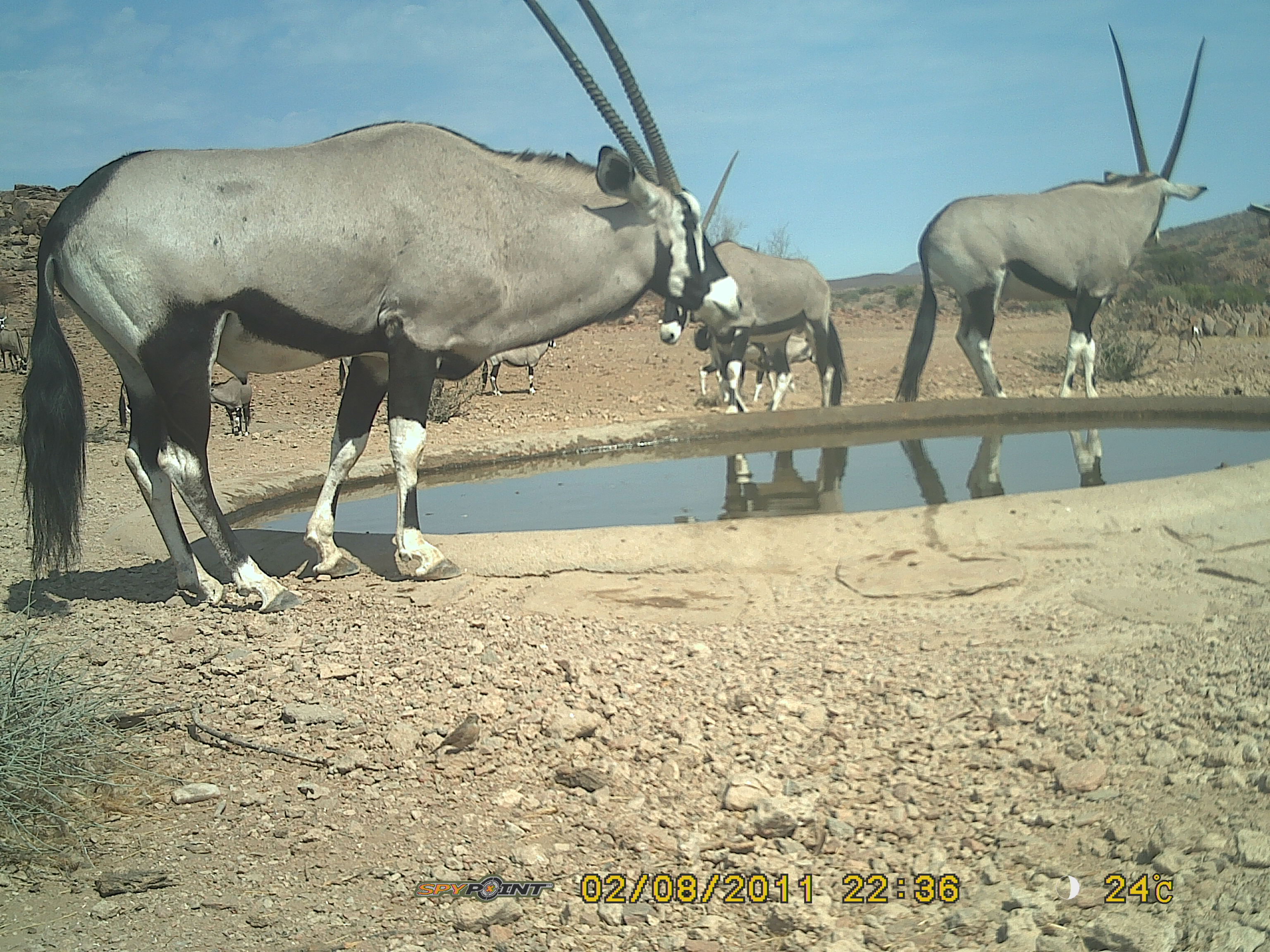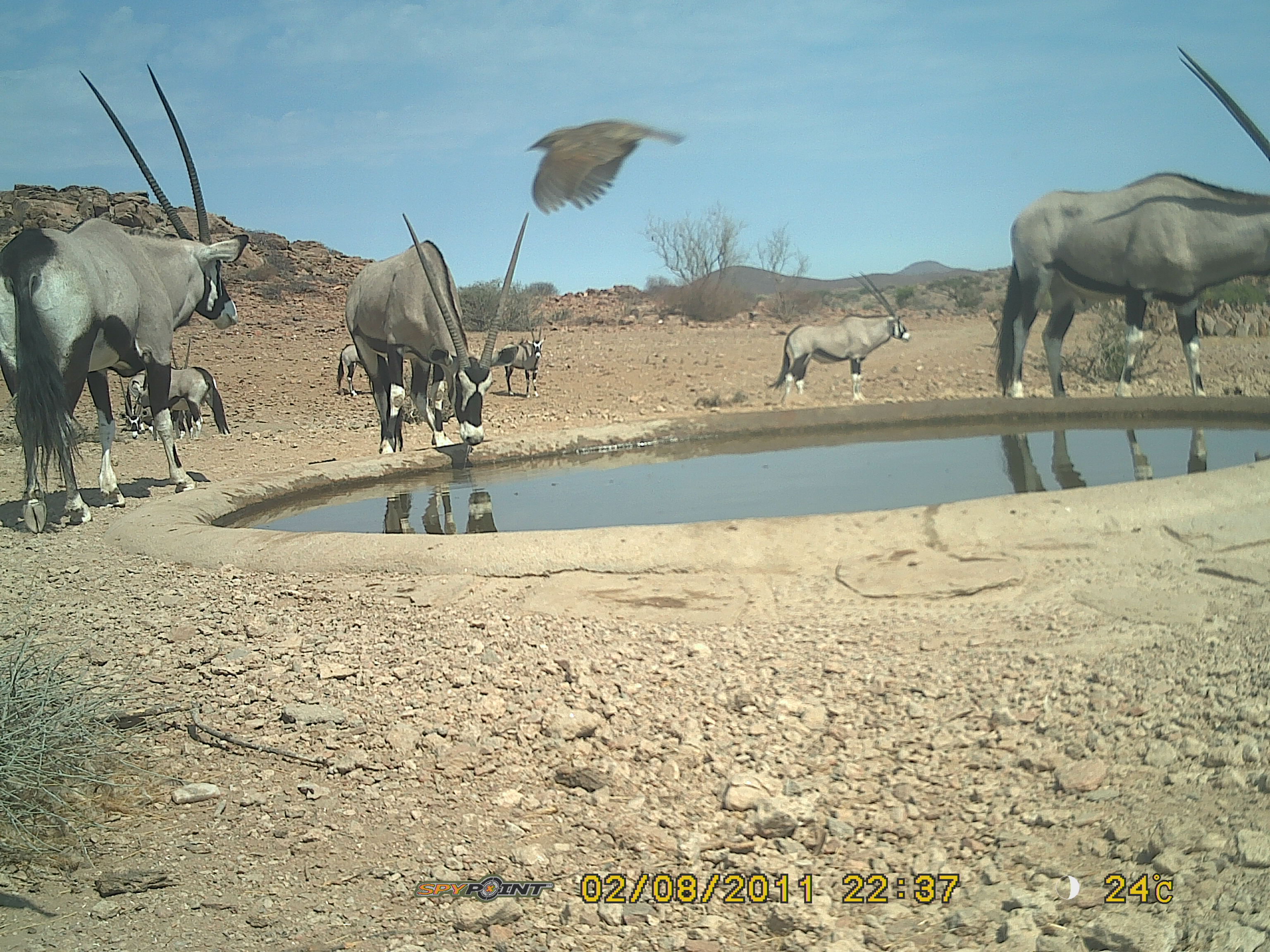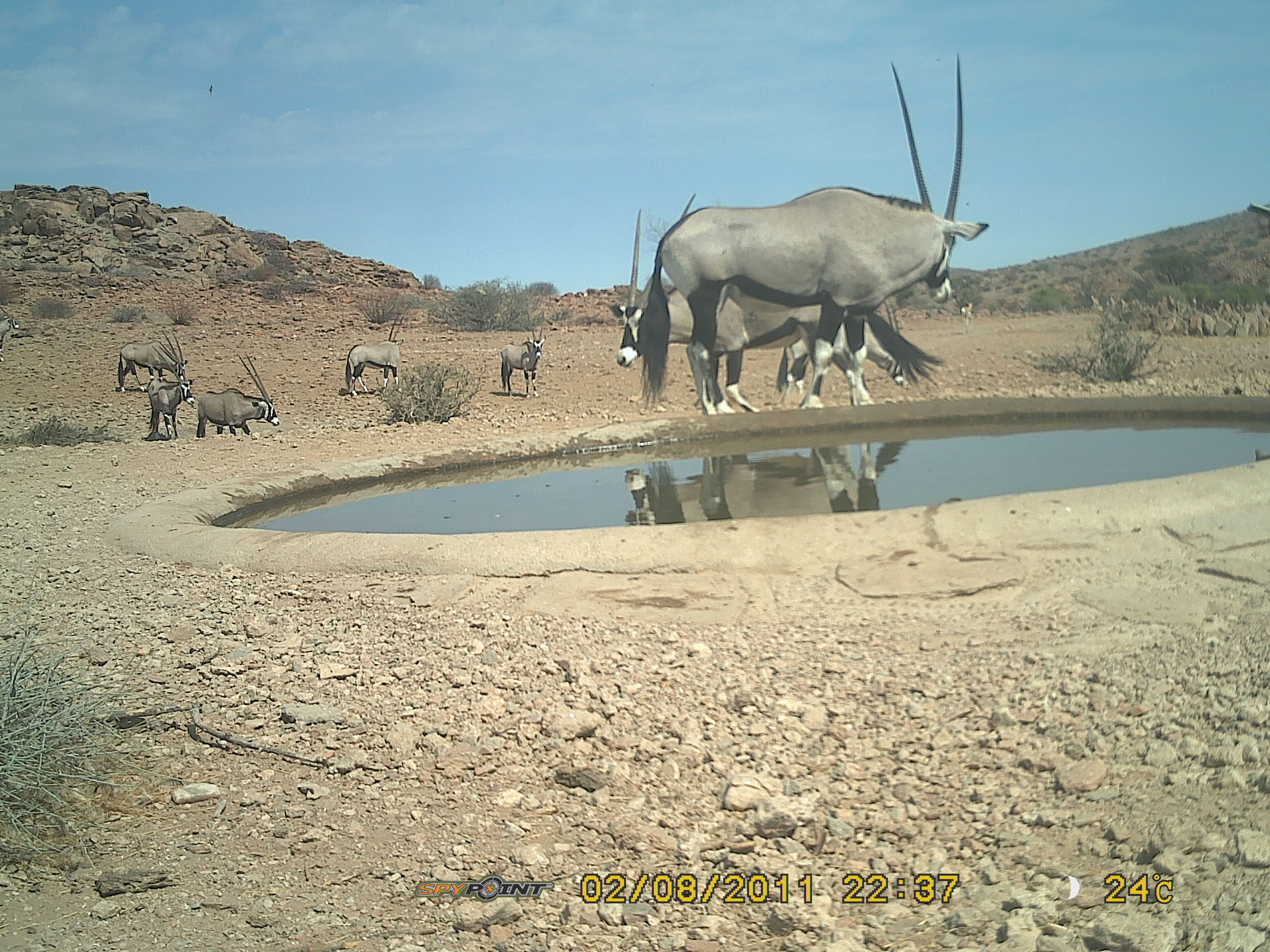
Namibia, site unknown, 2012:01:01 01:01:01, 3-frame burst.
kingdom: Animalia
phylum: Chordata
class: Mammalia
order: Artiodactyla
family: Bovidae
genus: Oryx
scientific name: Oryx gazella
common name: gemsbok